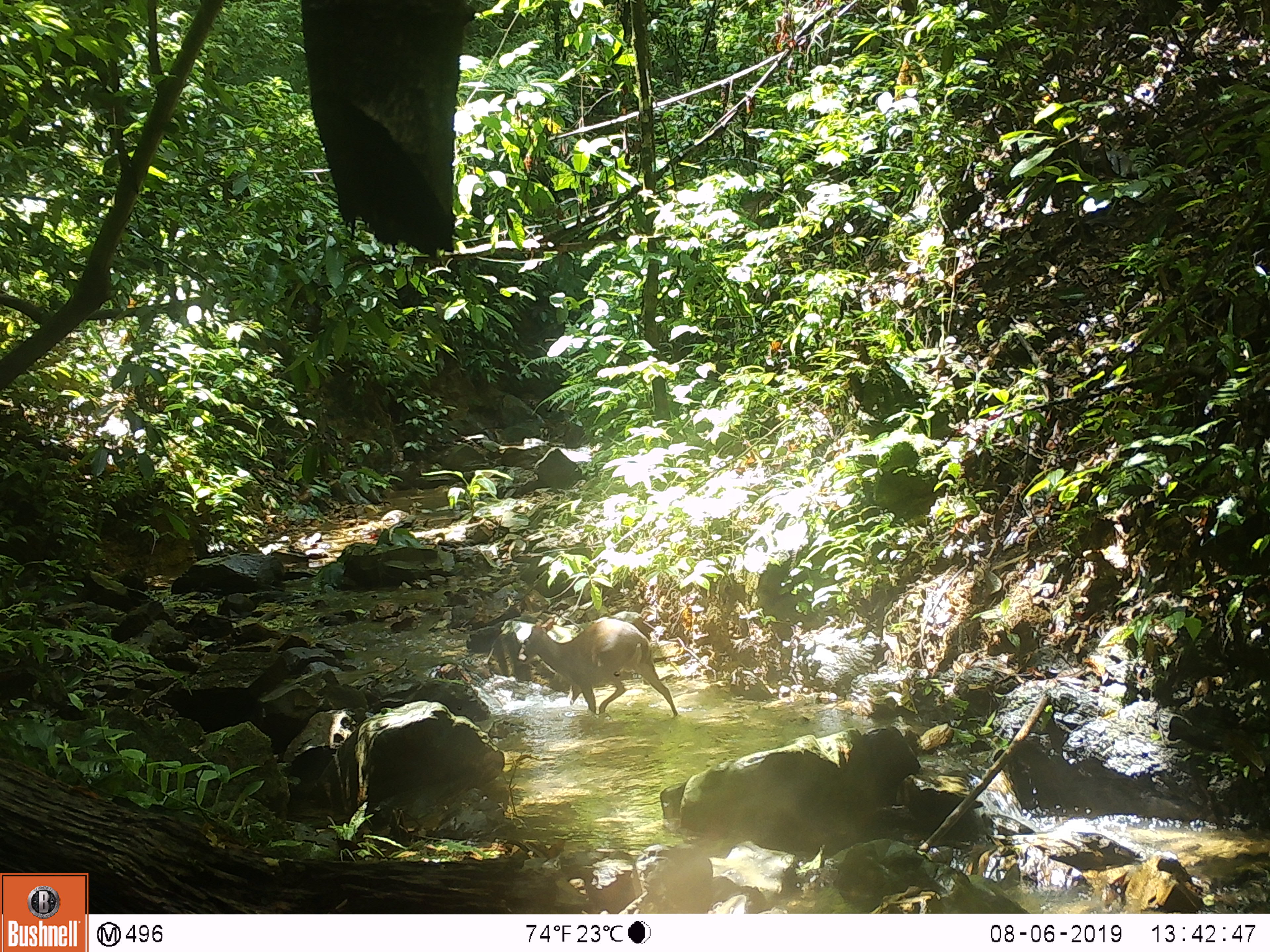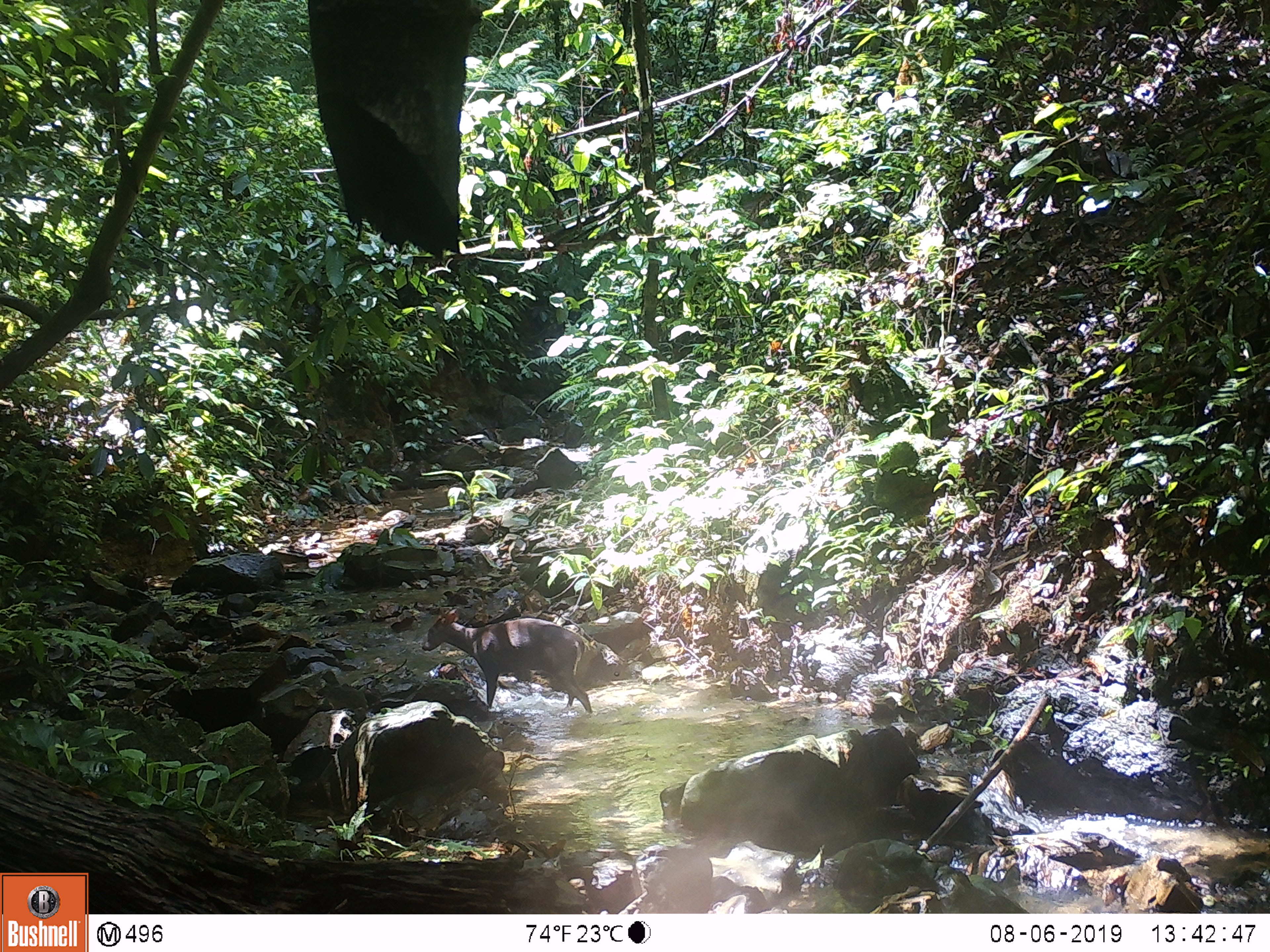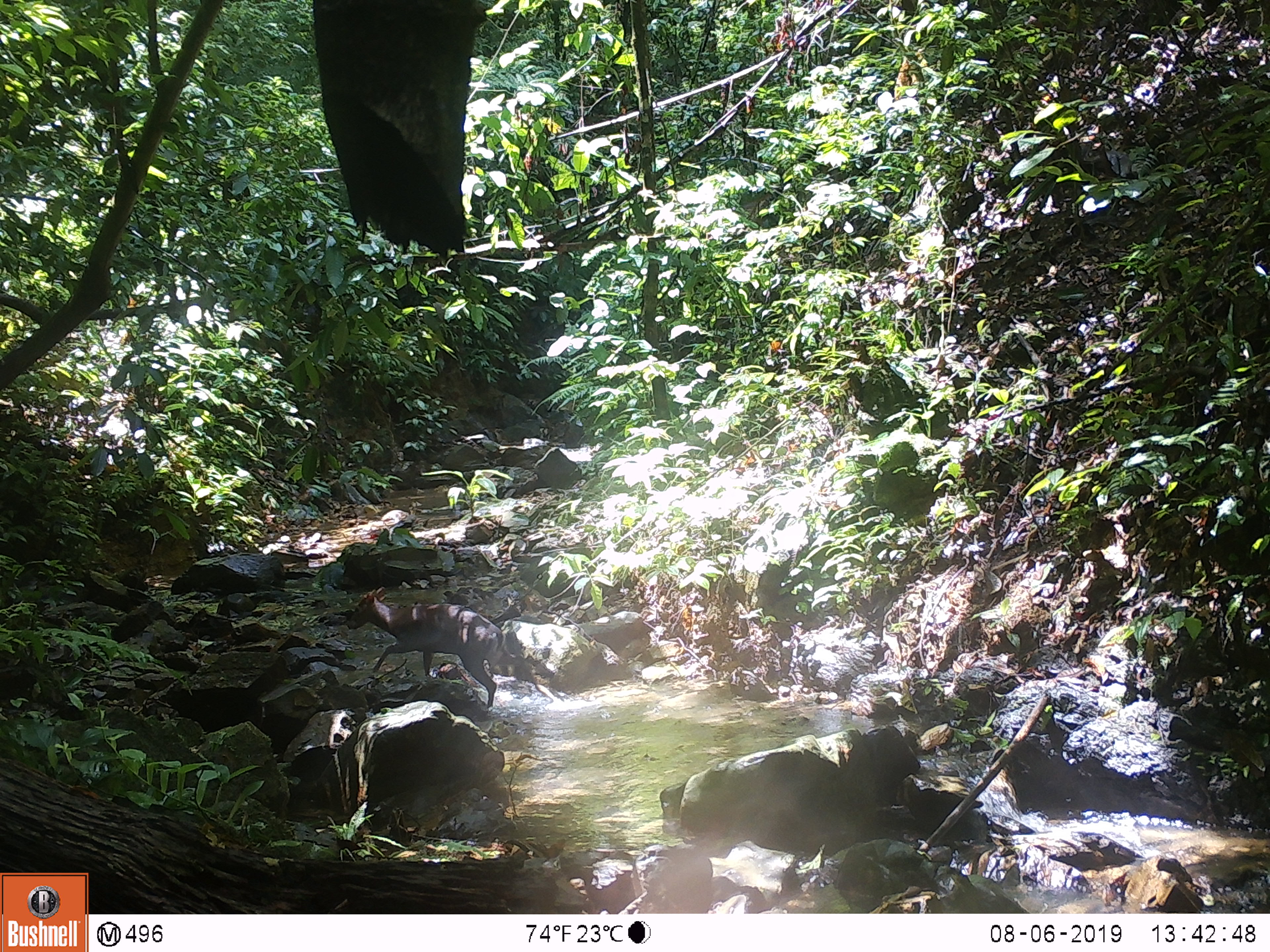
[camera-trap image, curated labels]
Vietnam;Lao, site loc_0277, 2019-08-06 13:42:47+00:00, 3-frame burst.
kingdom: Animalia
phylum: Chordata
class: Mammalia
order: Artiodactyla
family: Cervidae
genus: Muntiacus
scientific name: Muntiacus rooseveltorum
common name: roosevelt's muntjac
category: roosevelts muntjac group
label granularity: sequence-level